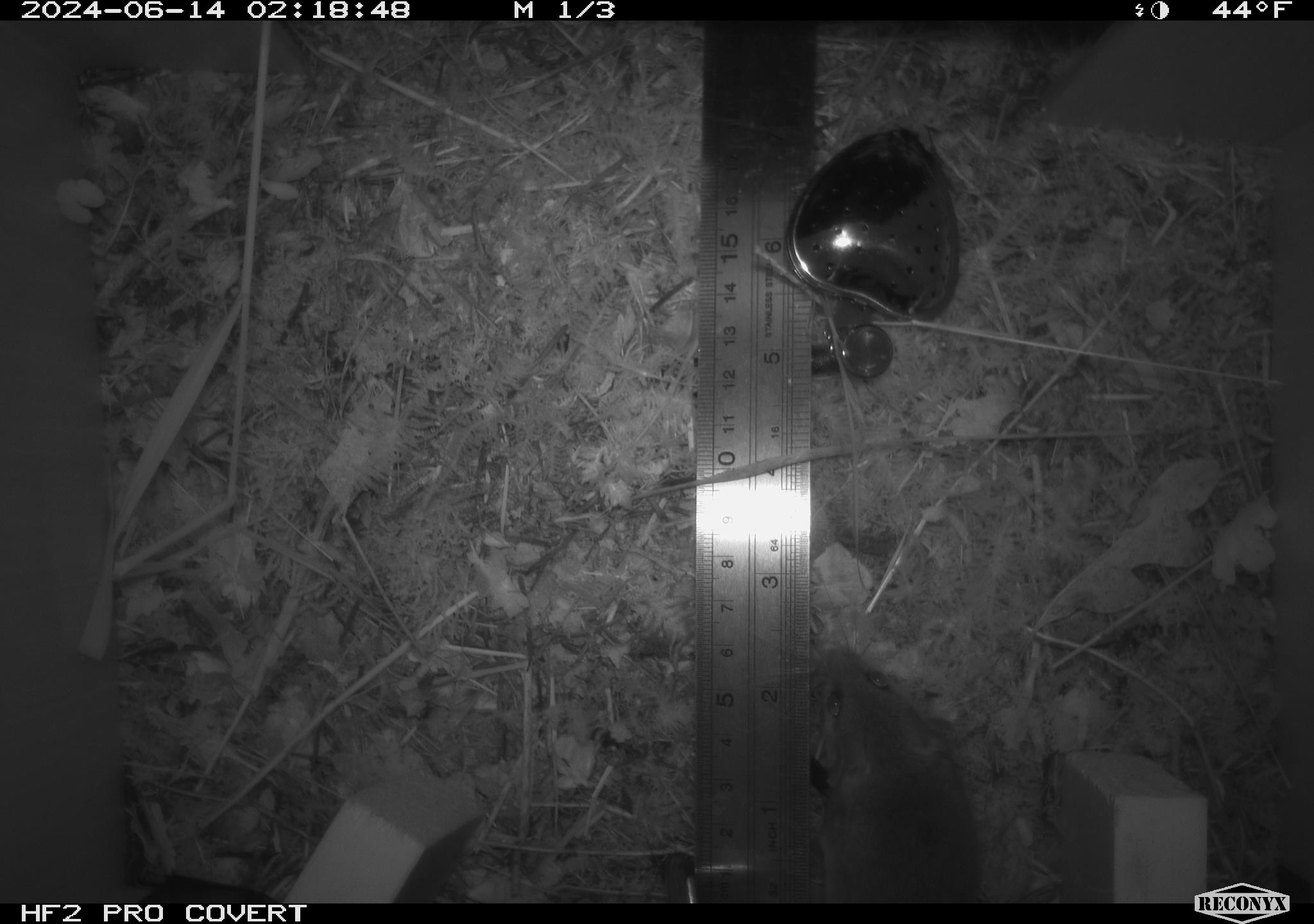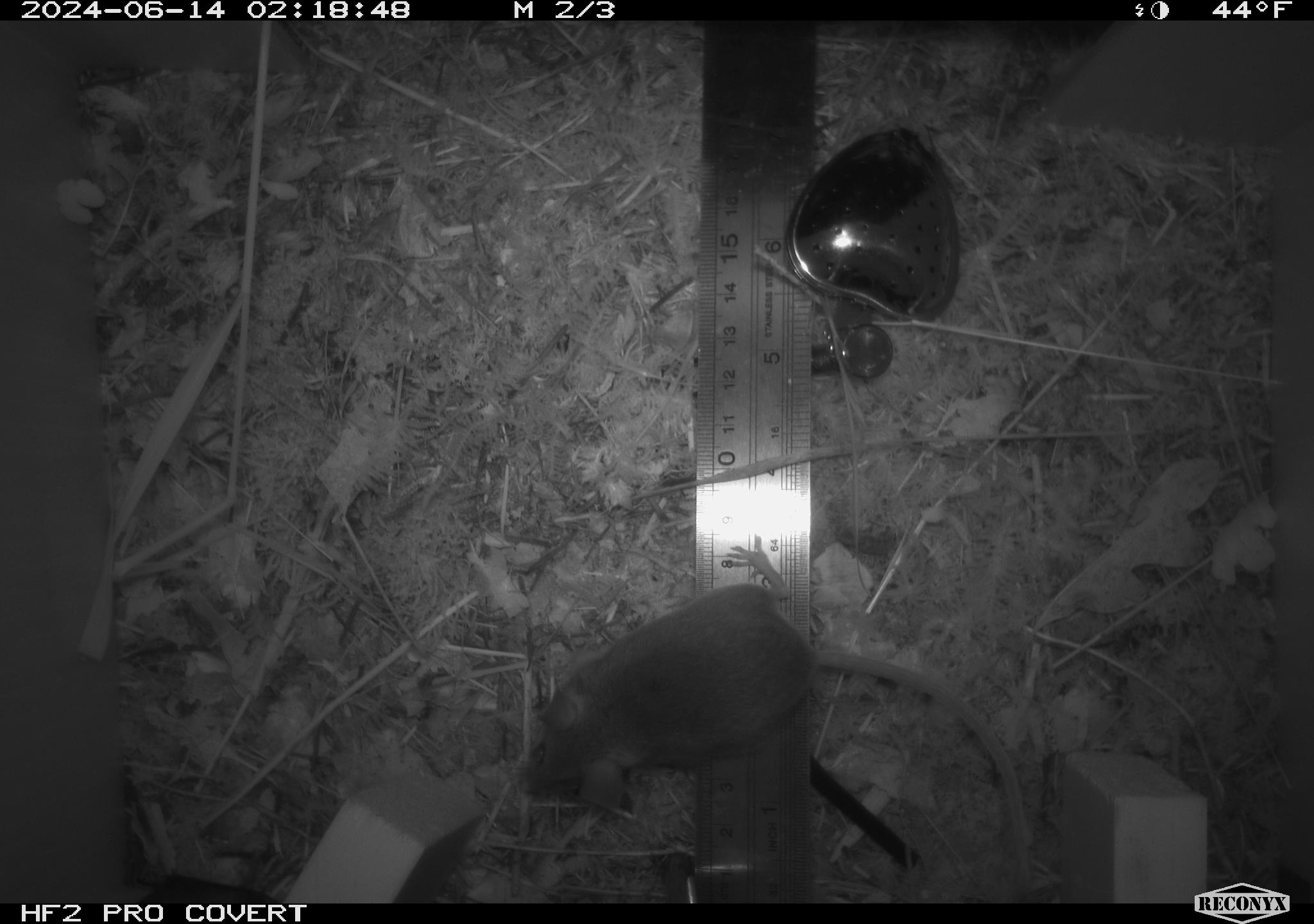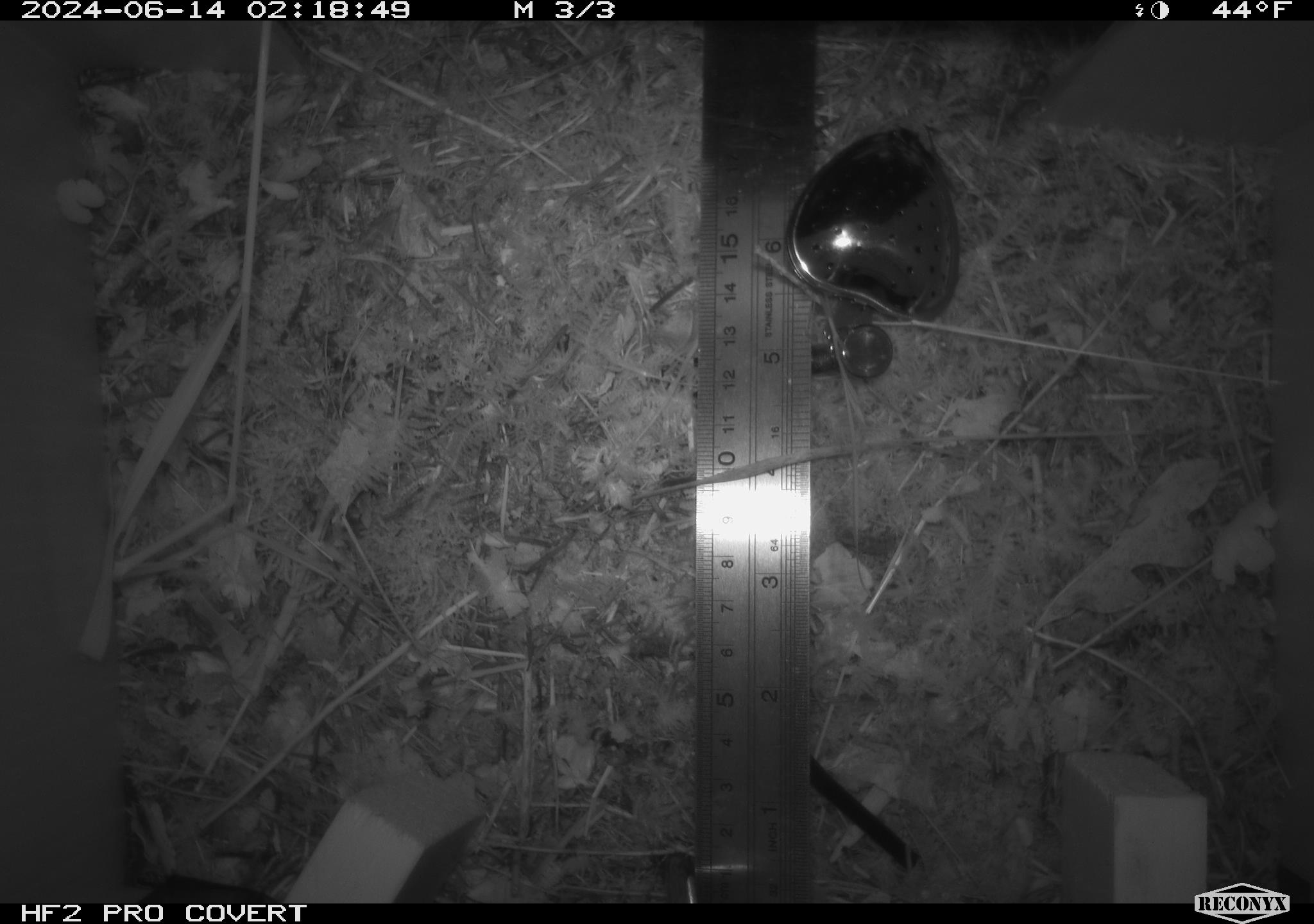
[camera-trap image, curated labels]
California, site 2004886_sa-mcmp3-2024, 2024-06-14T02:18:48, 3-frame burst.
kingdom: Animalia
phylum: Chordata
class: Mammalia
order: Rodentia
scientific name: Rodentia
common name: mouse species